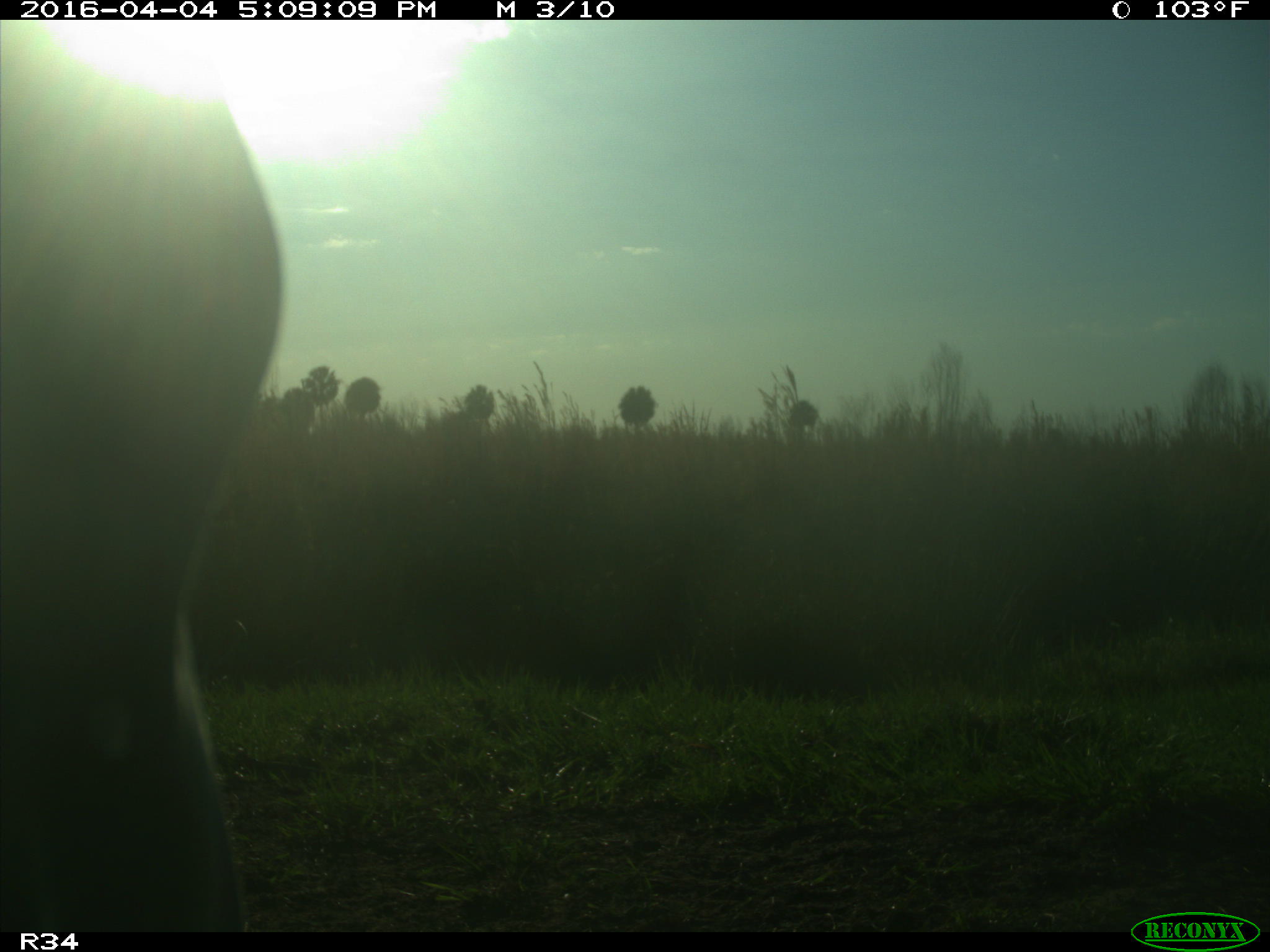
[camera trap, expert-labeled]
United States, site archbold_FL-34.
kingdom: Animalia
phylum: Chordata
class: Mammalia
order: Artiodactyla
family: Bovidae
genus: Bos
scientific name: Bos taurus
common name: domestic cow